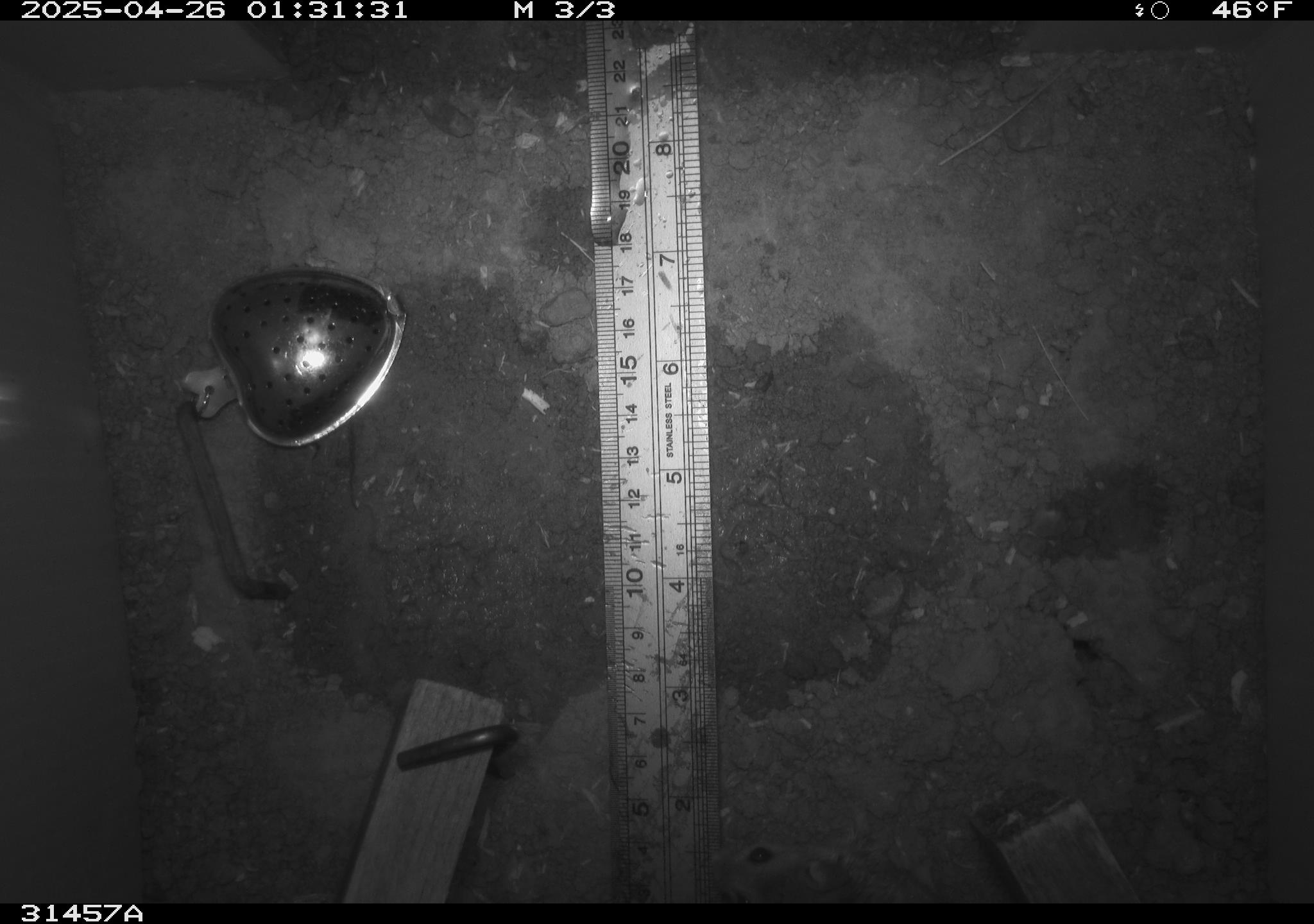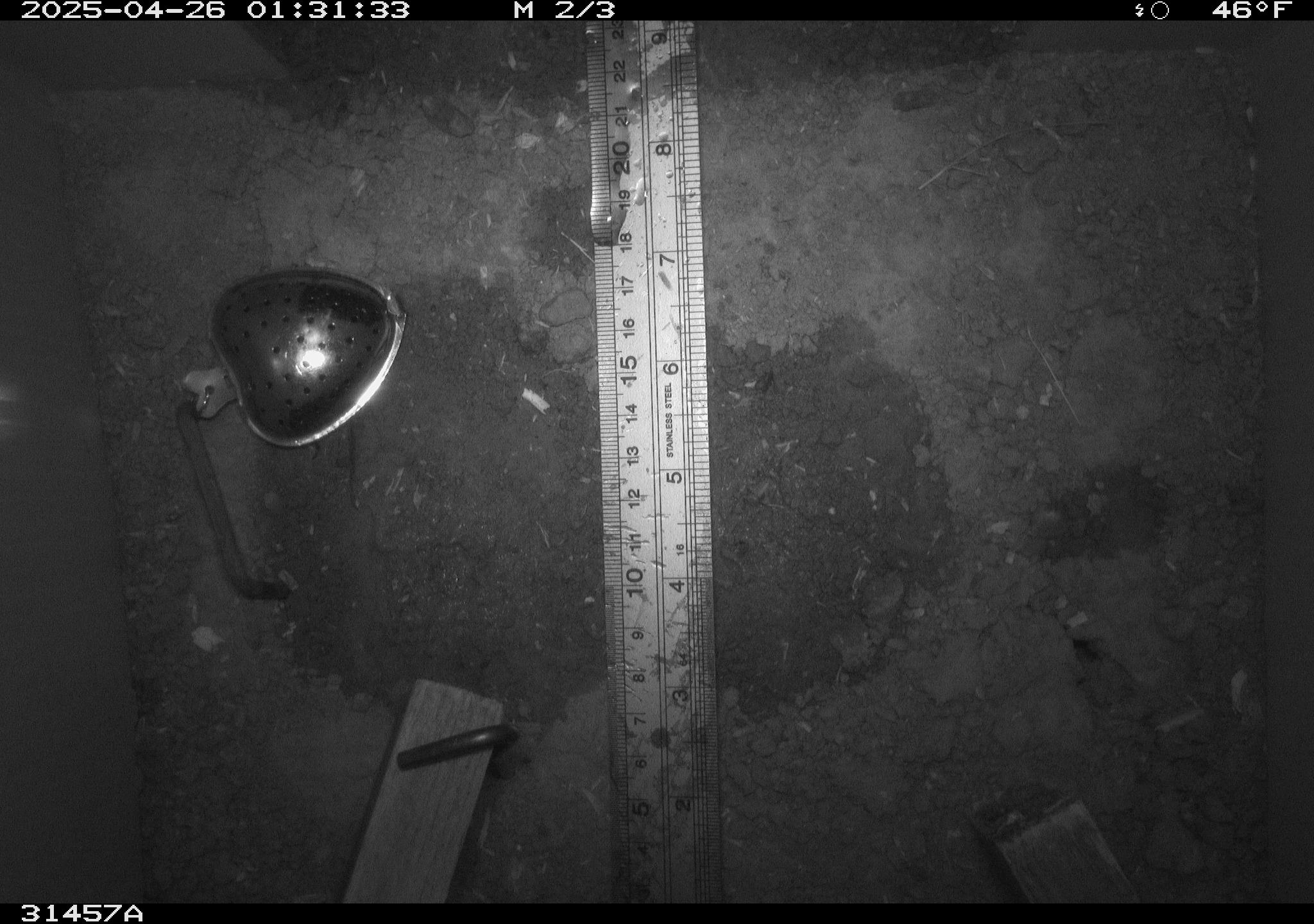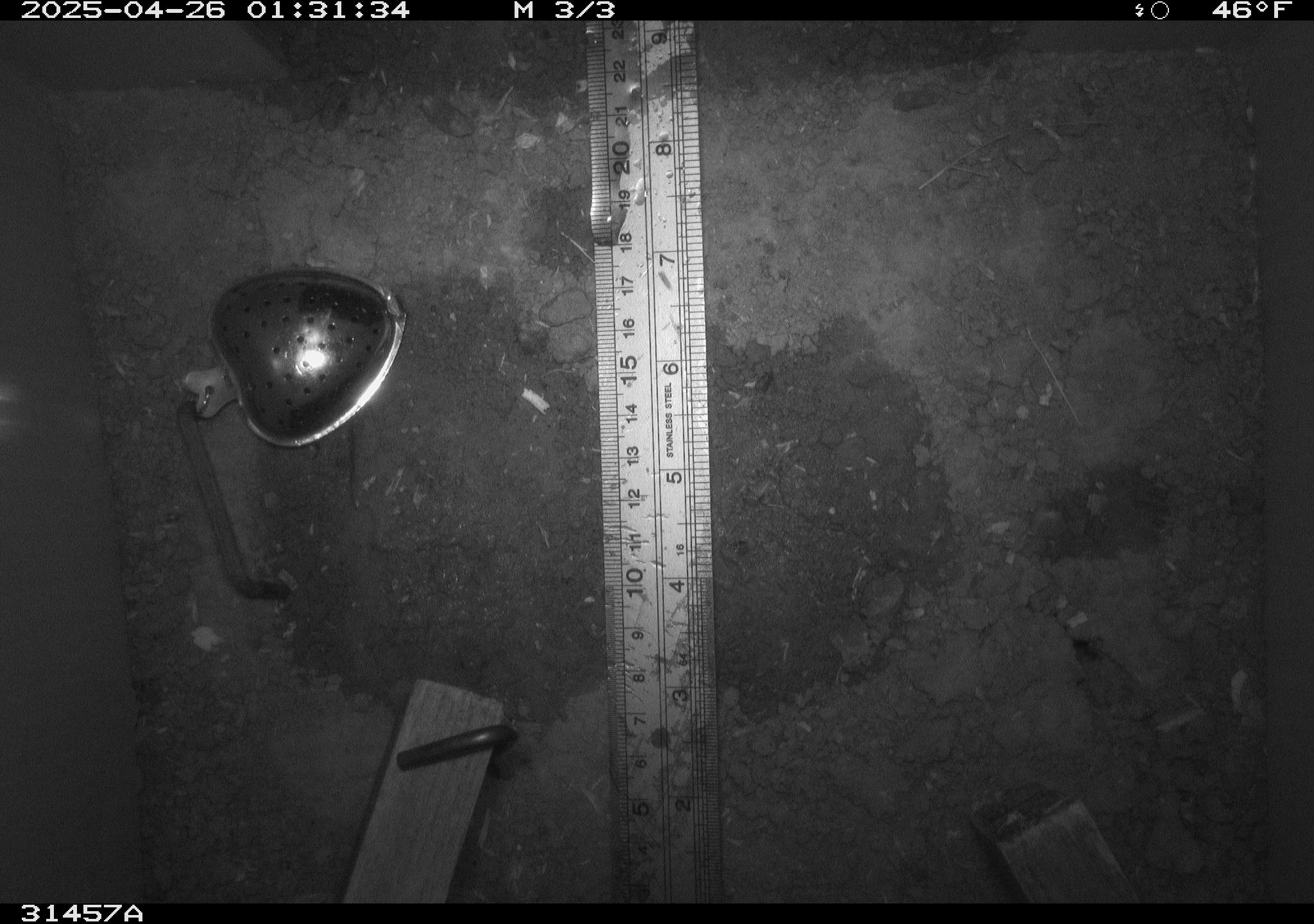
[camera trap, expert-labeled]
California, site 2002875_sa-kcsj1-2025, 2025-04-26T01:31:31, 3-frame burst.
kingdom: Animalia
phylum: Chordata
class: Mammalia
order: Rodentia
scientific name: Rodentia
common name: rodent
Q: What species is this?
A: Rodent (Rodentia).